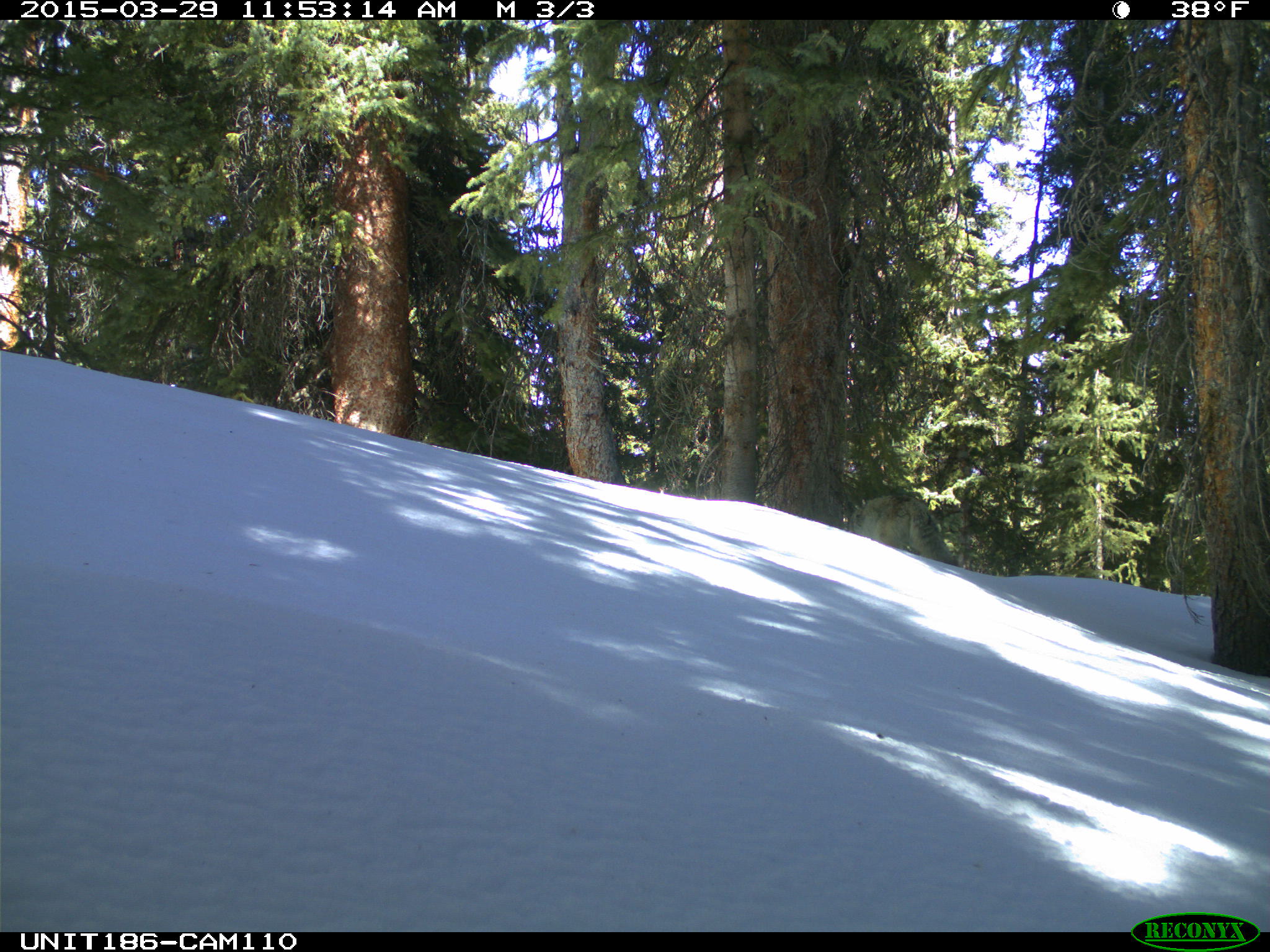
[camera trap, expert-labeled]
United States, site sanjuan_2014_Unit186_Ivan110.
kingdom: Animalia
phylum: Chordata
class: Mammalia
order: Carnivora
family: Canidae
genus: Canis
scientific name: Canis latrans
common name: coyote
Canis latrans (coyote).